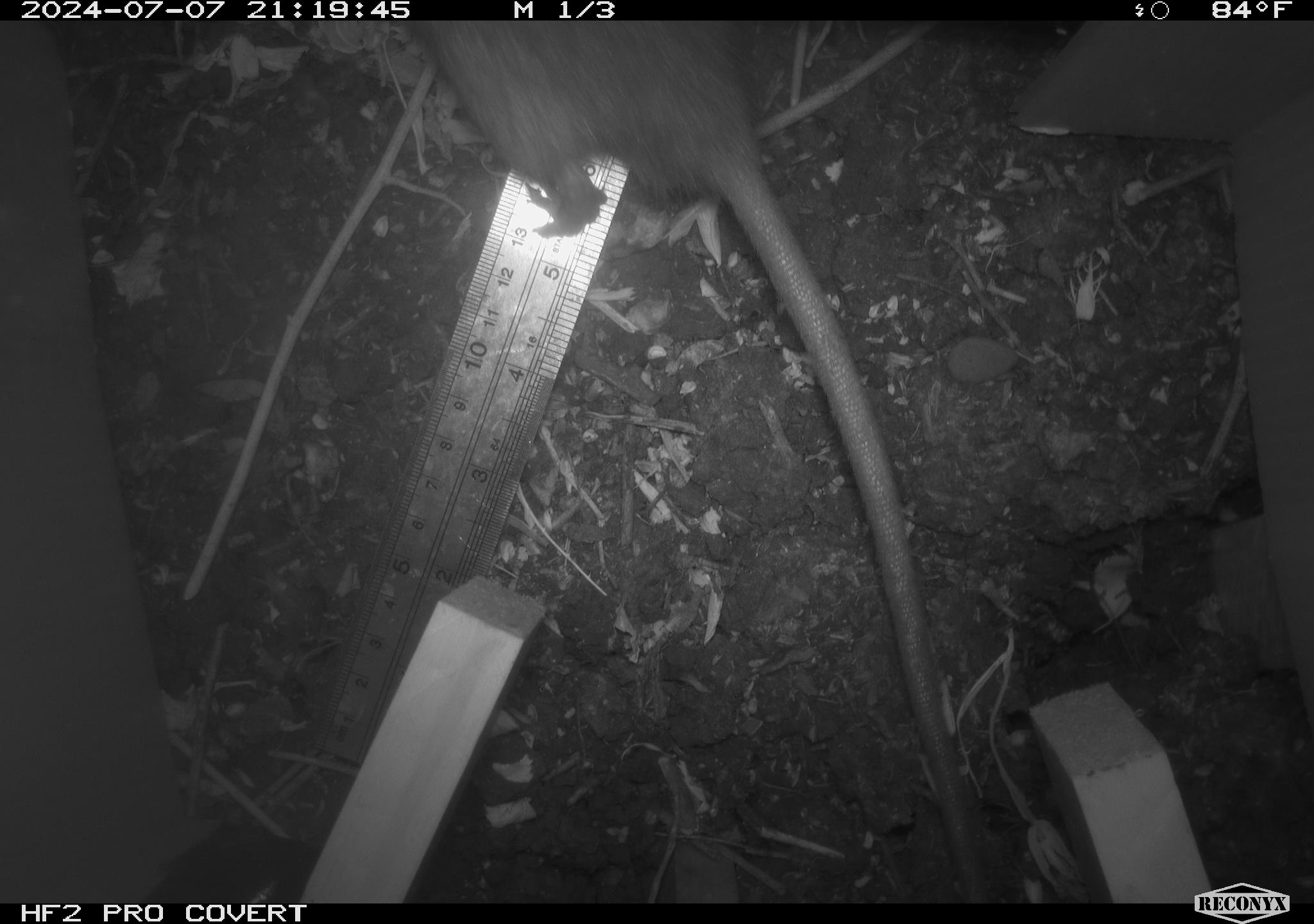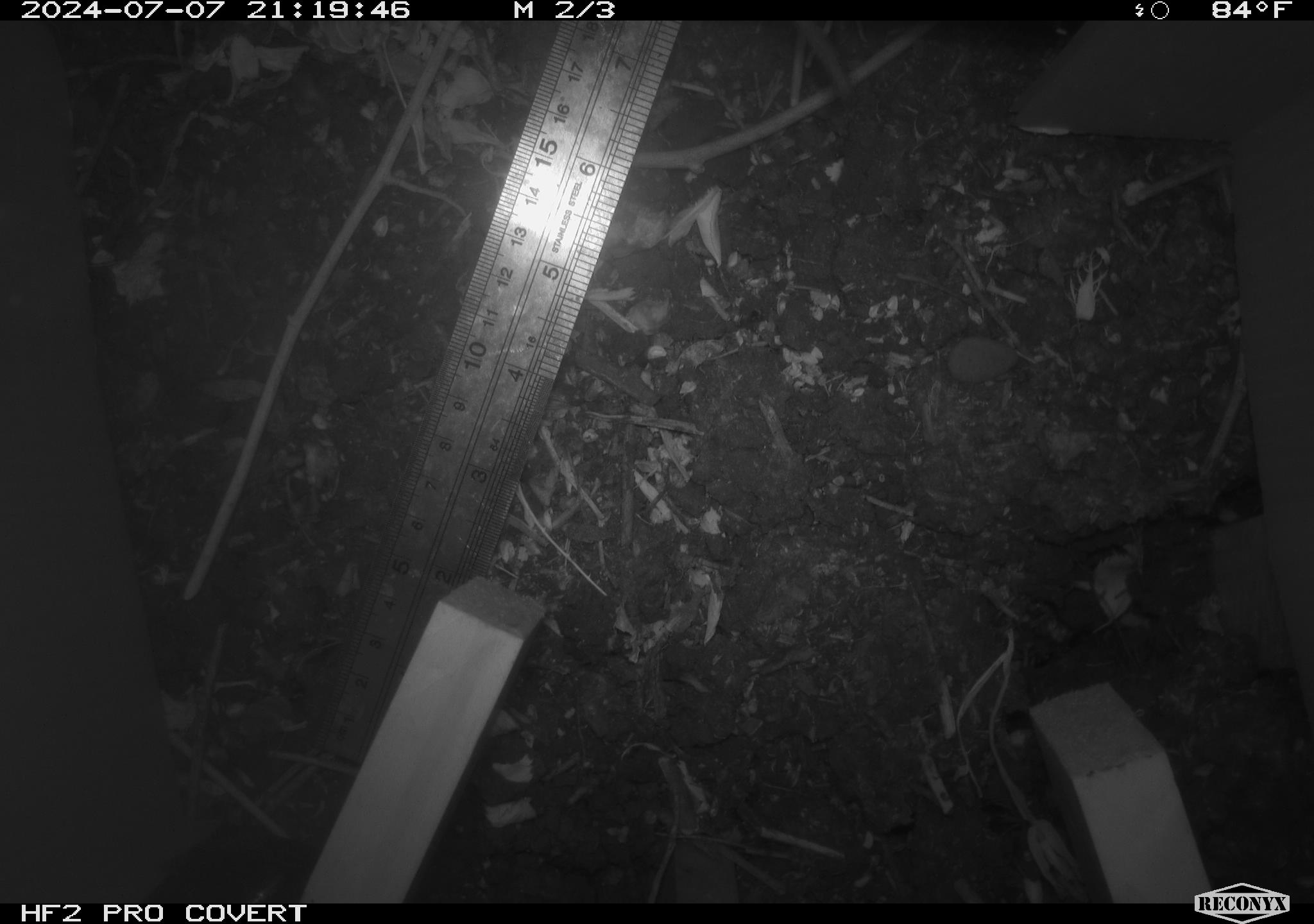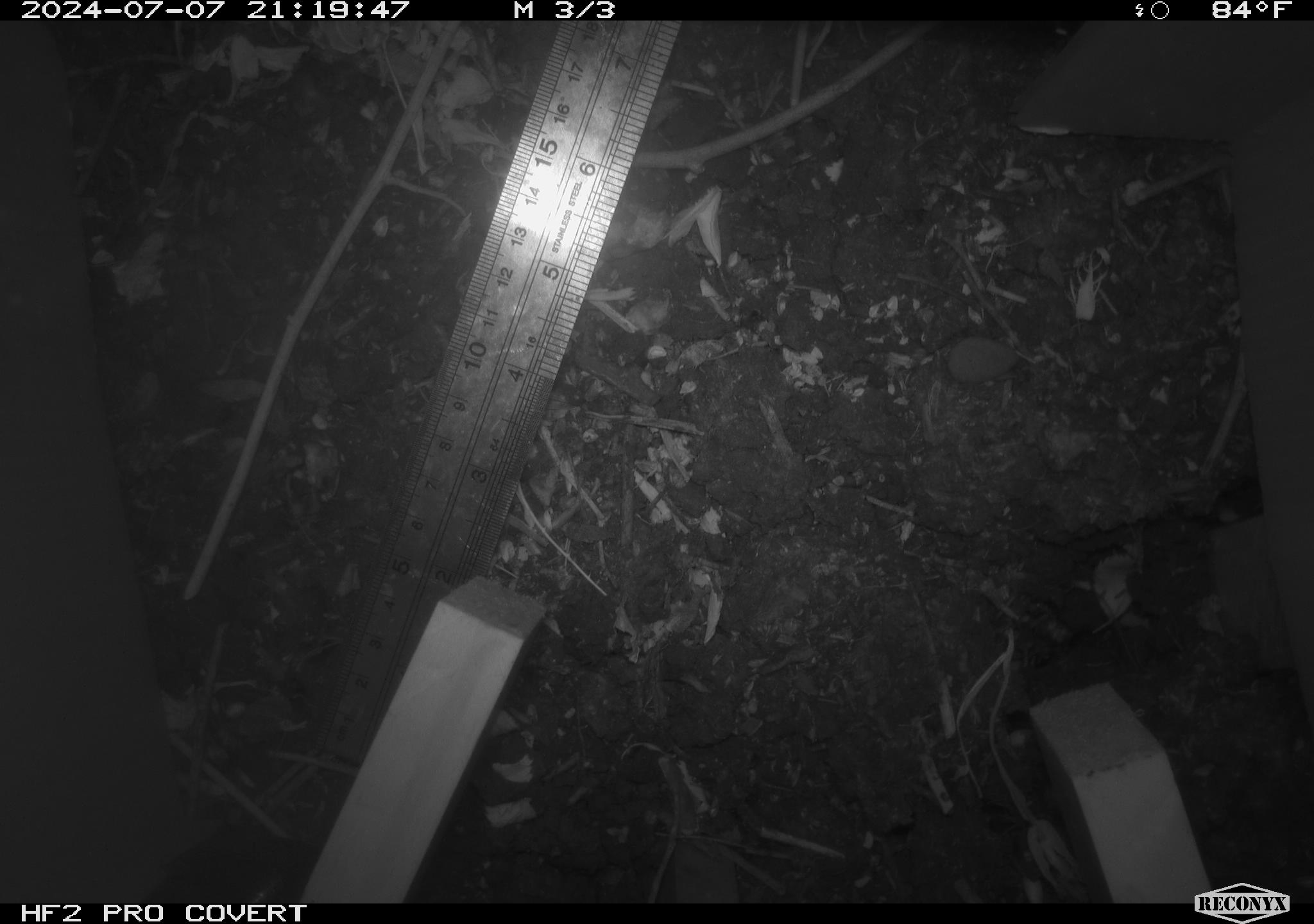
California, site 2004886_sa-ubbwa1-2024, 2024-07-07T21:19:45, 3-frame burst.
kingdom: Animalia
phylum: Chordata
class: Mammalia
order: Rodentia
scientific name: Rodentia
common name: woodrat or rat or mouse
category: woodrat or rat or mouse species